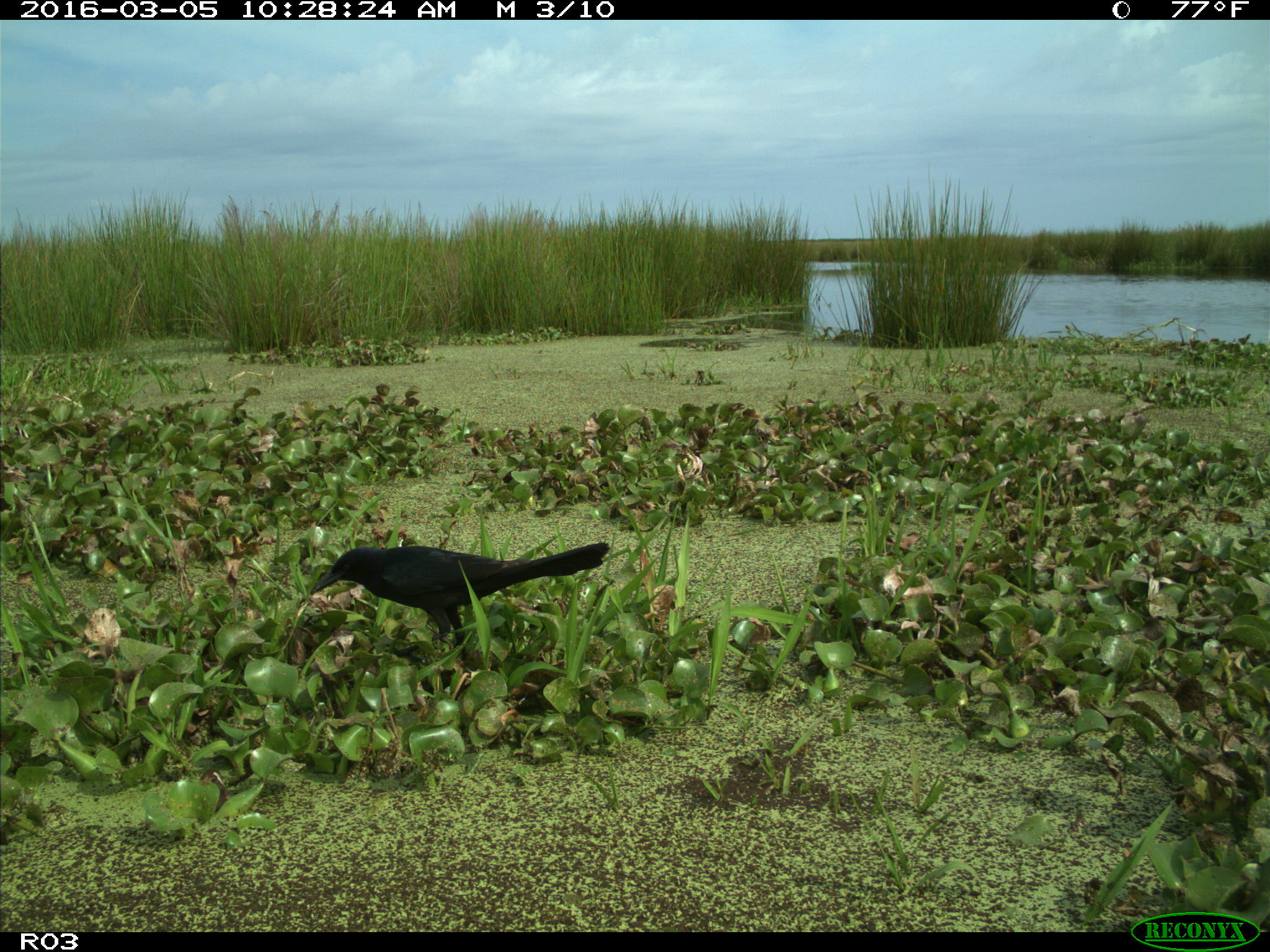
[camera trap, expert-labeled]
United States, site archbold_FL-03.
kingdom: Animalia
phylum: Chordata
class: Aves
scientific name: Aves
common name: birds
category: unidentified bird